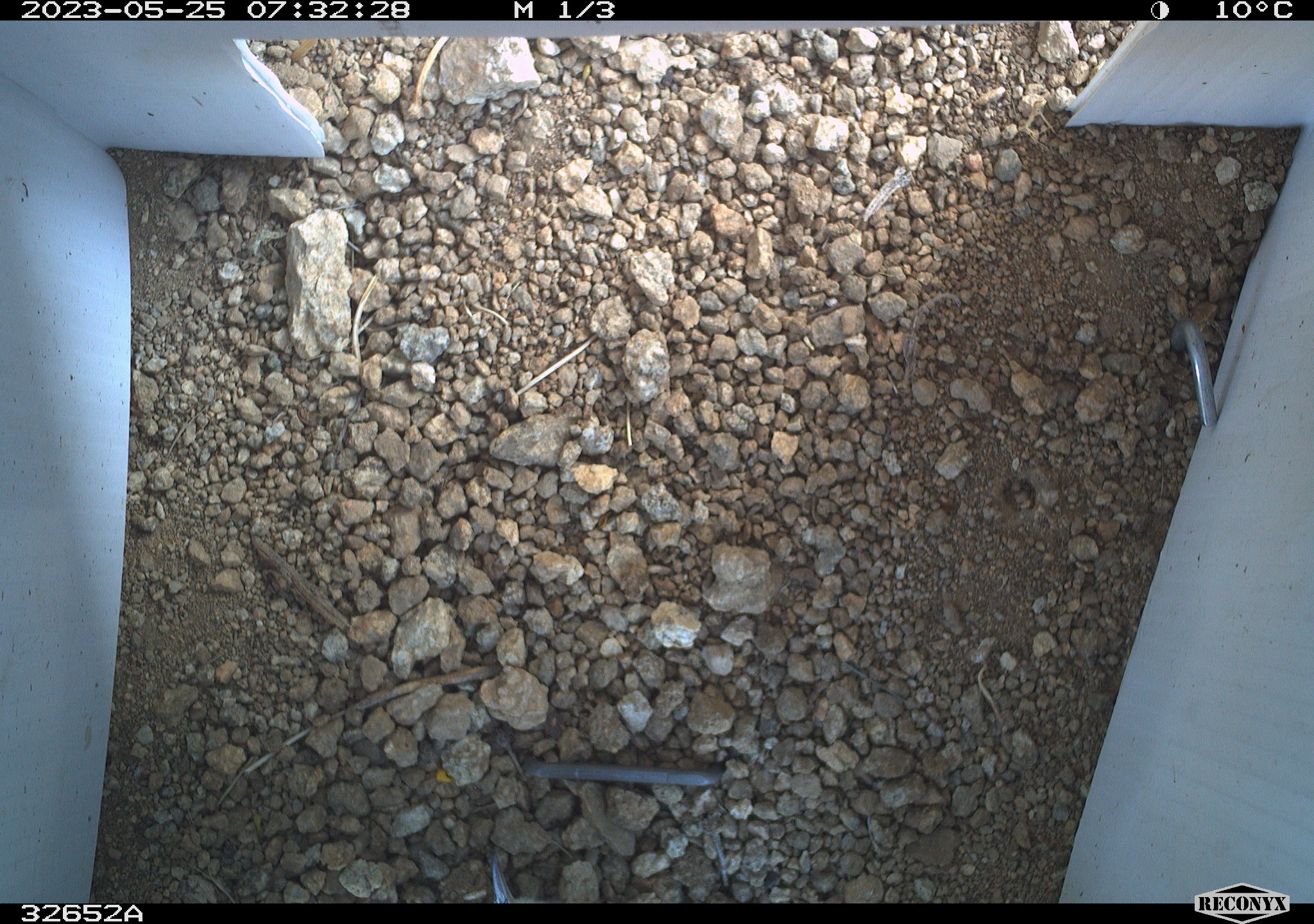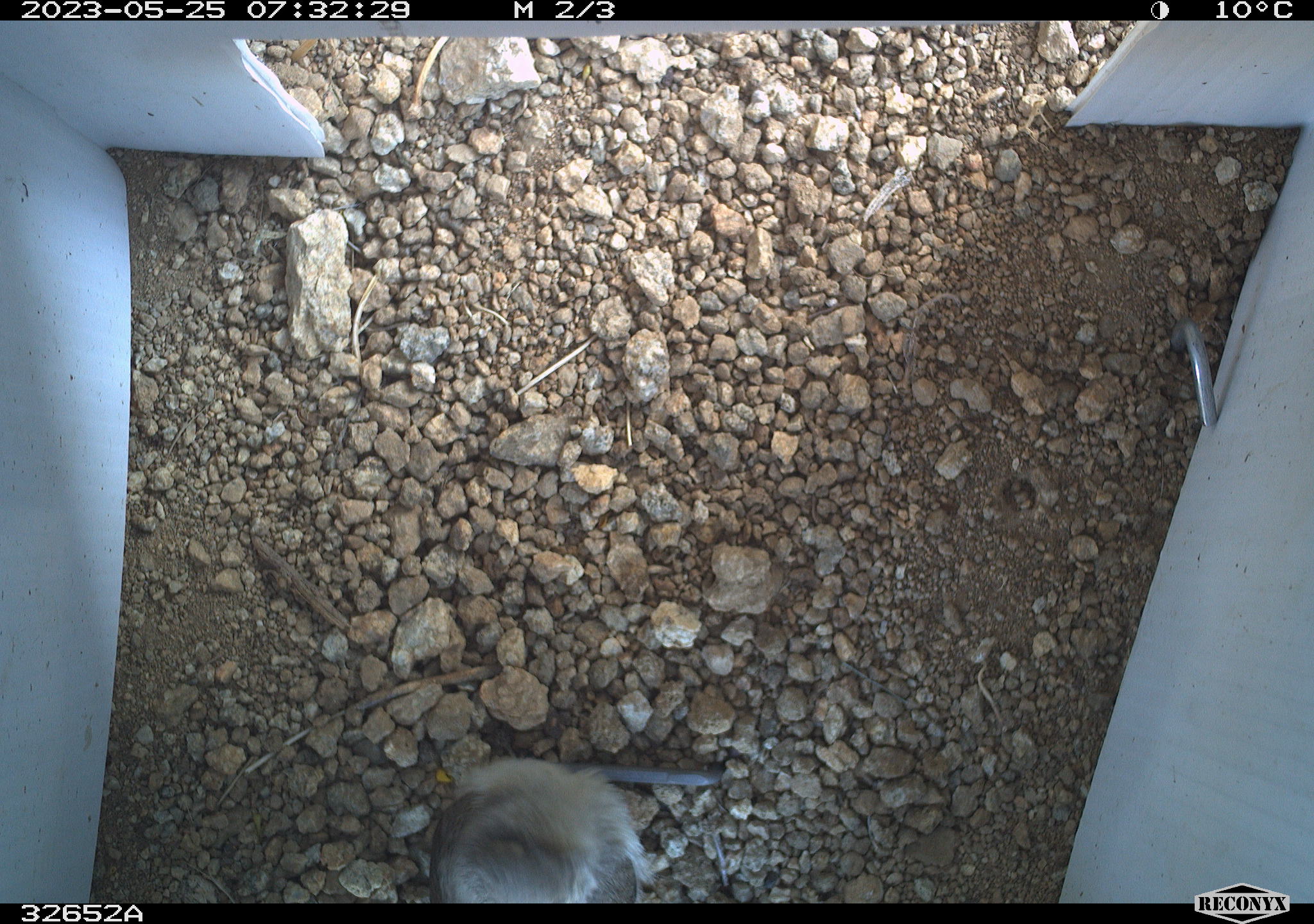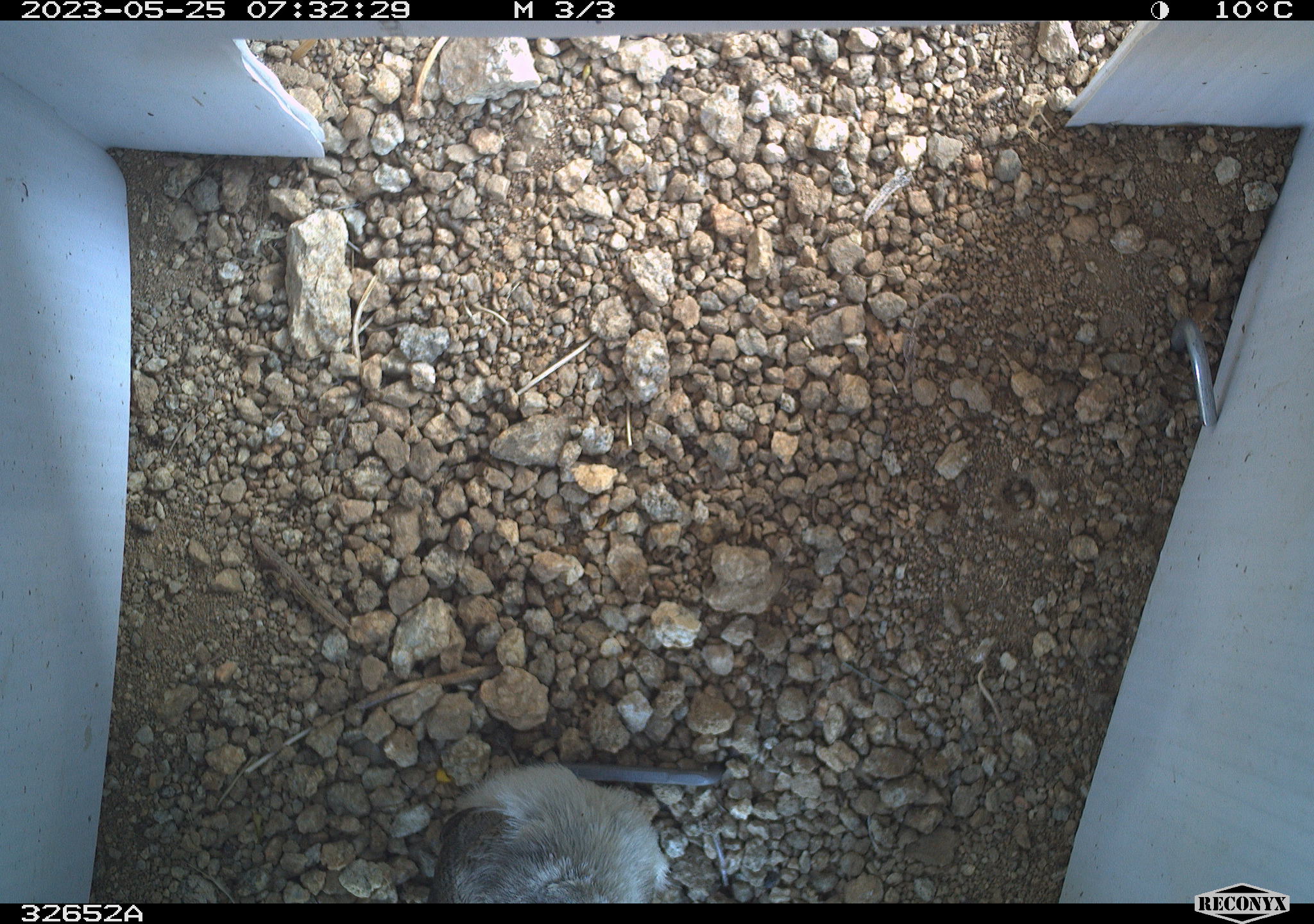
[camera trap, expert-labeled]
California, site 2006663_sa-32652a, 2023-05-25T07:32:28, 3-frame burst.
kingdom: Animalia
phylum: Chordata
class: Aves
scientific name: Aves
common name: bird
Bird (Aves).